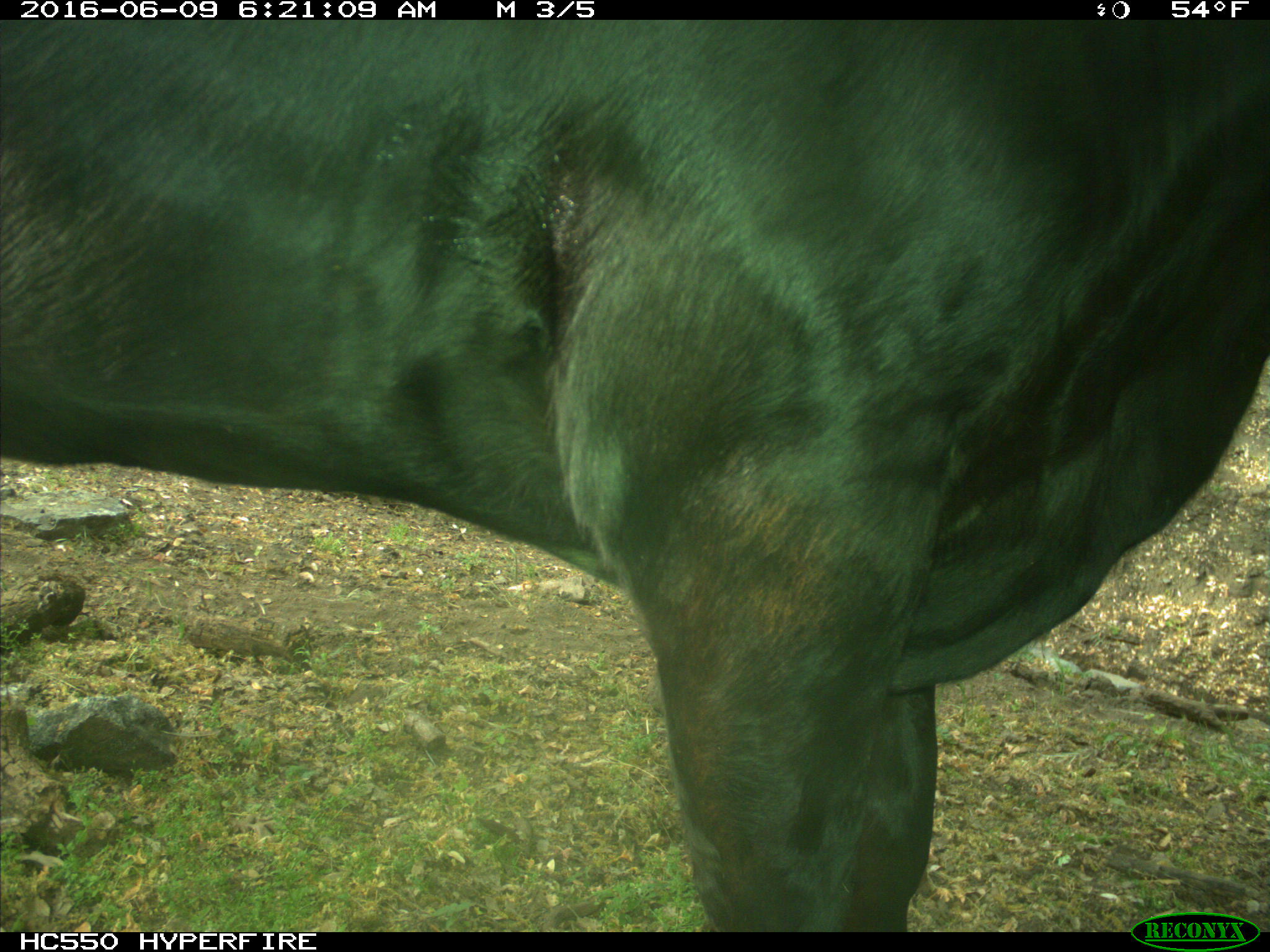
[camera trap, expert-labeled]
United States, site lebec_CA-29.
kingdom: Animalia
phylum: Chordata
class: Mammalia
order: Artiodactyla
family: Bovidae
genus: Bos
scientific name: Bos taurus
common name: domestic cow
Bos taurus (domestic cow).